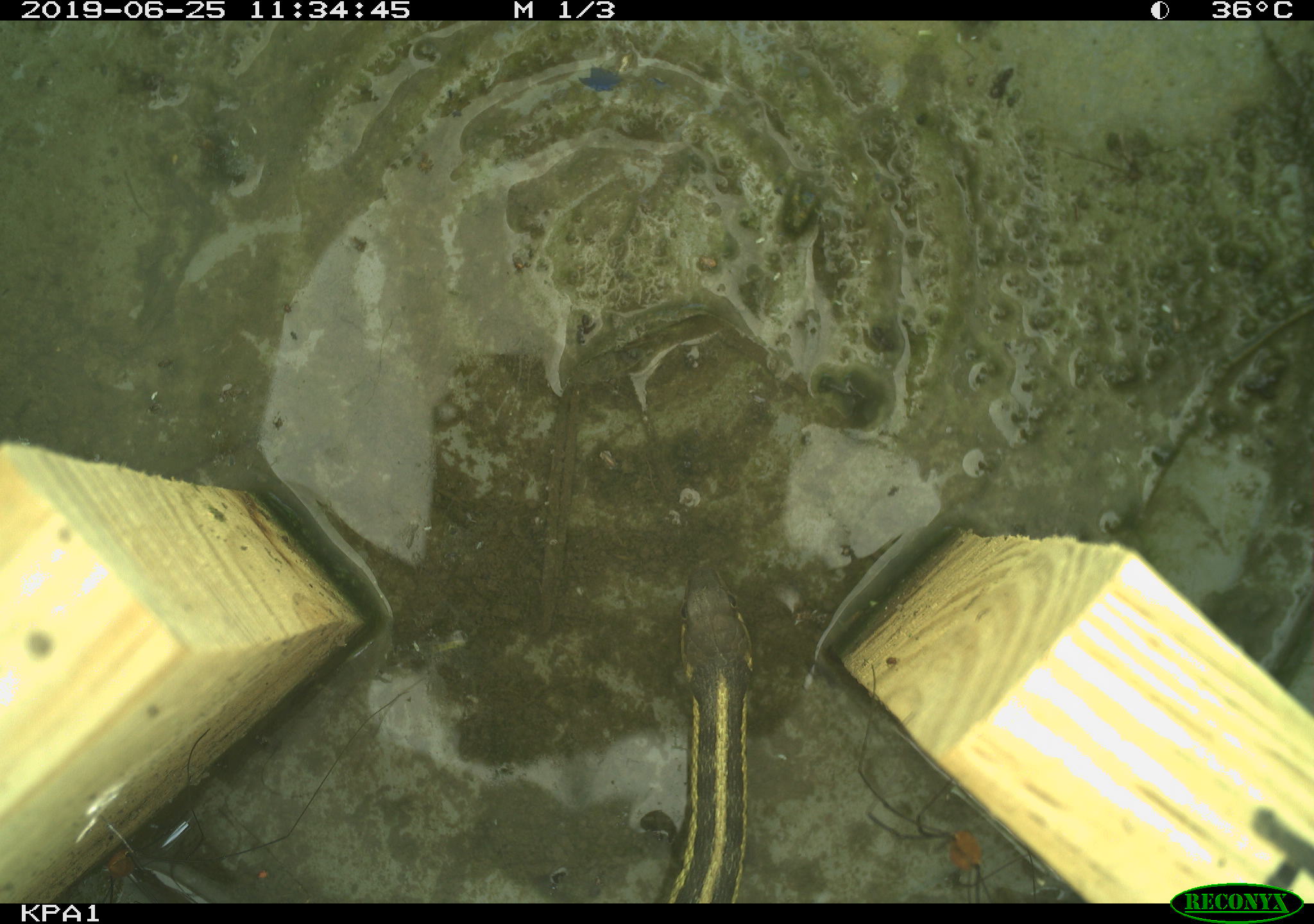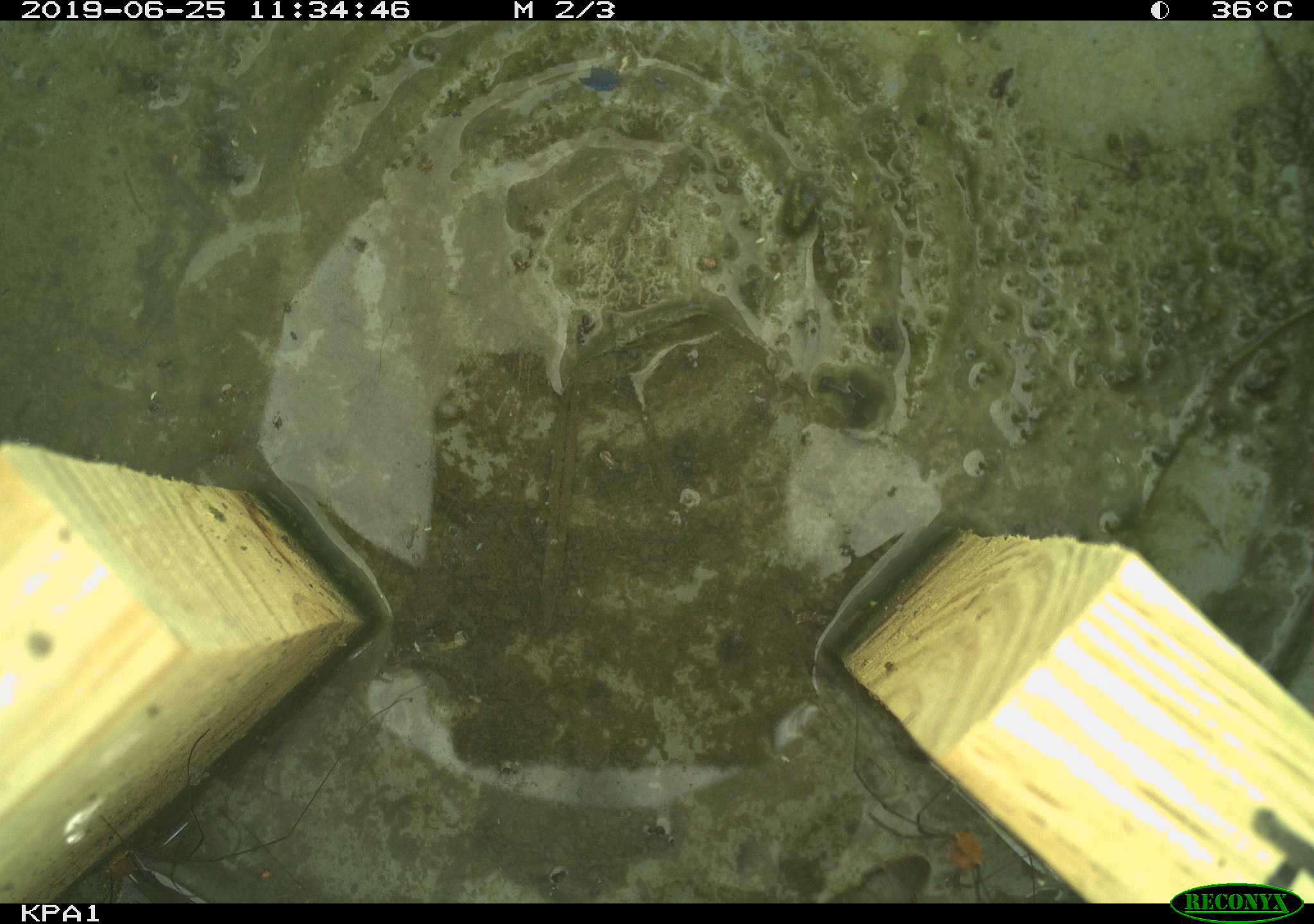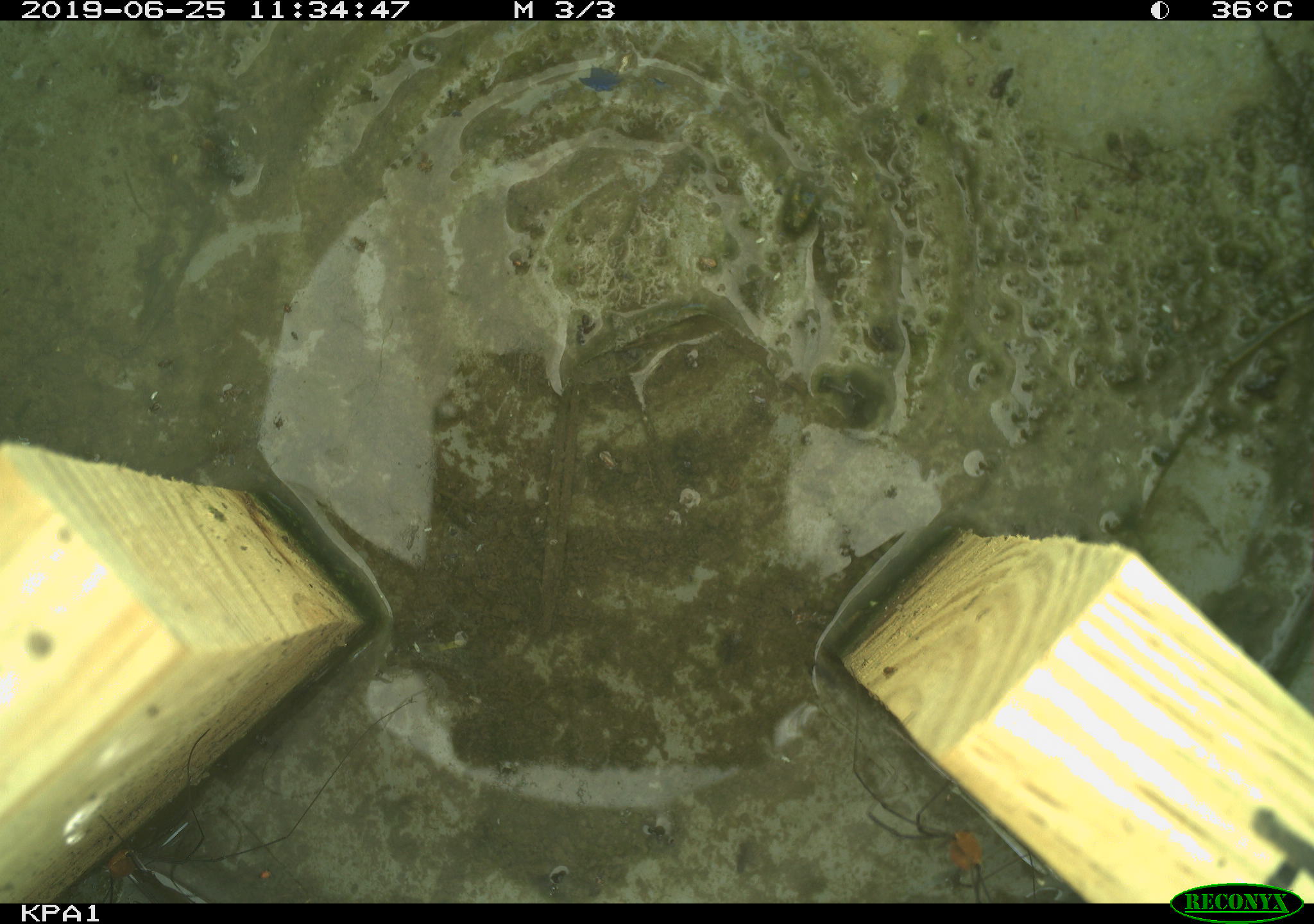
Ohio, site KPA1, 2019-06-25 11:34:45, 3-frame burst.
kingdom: Animalia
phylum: Chordata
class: Reptilia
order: Squamata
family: Colubridae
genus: Thamnophis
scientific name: Thamnophis sirtalis sirtalis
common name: eastern gartersnake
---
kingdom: Animalia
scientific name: Animalia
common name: animal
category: invertebrate